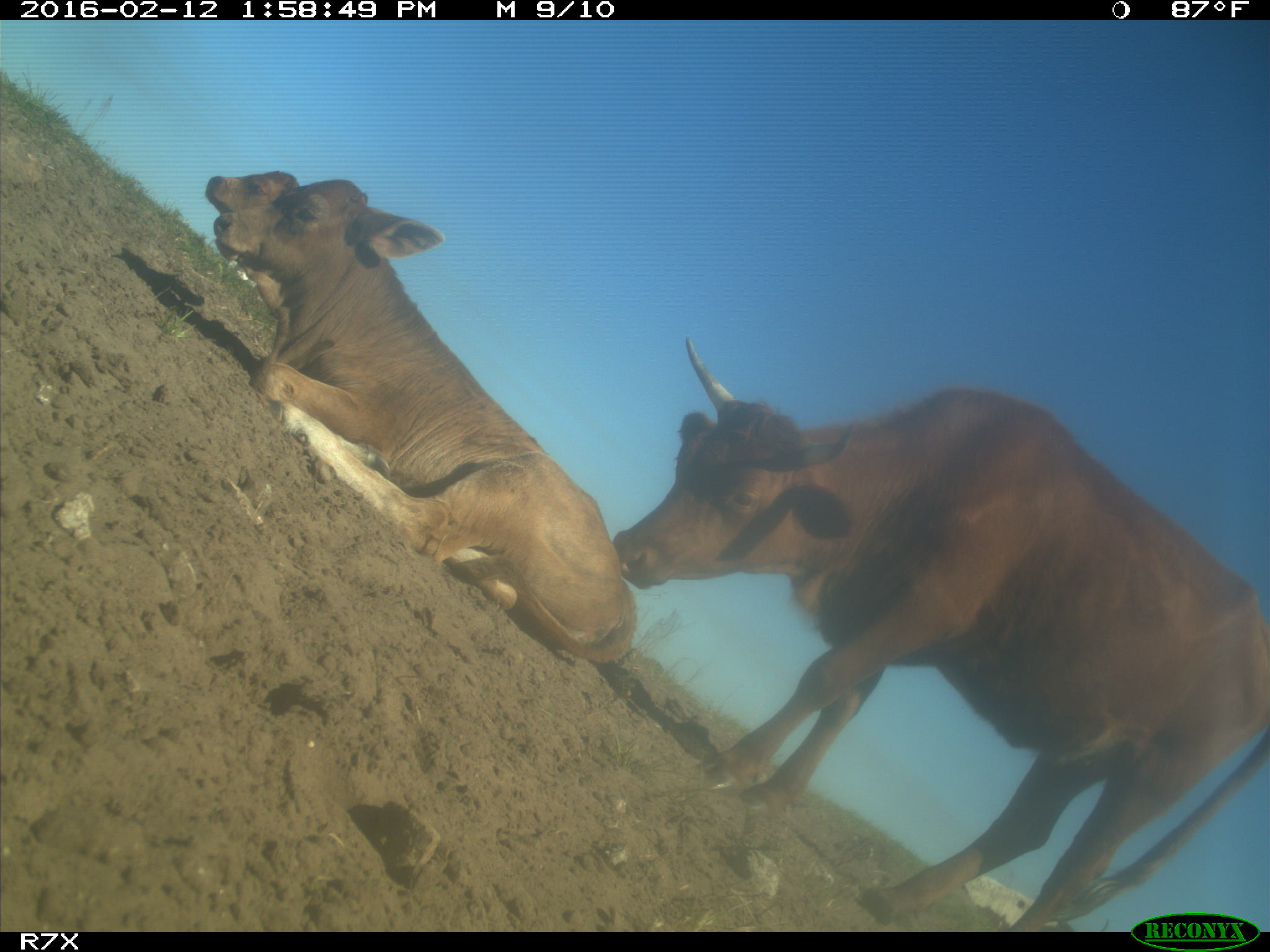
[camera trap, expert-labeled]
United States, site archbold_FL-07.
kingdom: Animalia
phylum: Chordata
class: Mammalia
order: Artiodactyla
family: Bovidae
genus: Bos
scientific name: Bos taurus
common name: domestic cow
Bos taurus (domestic cow).